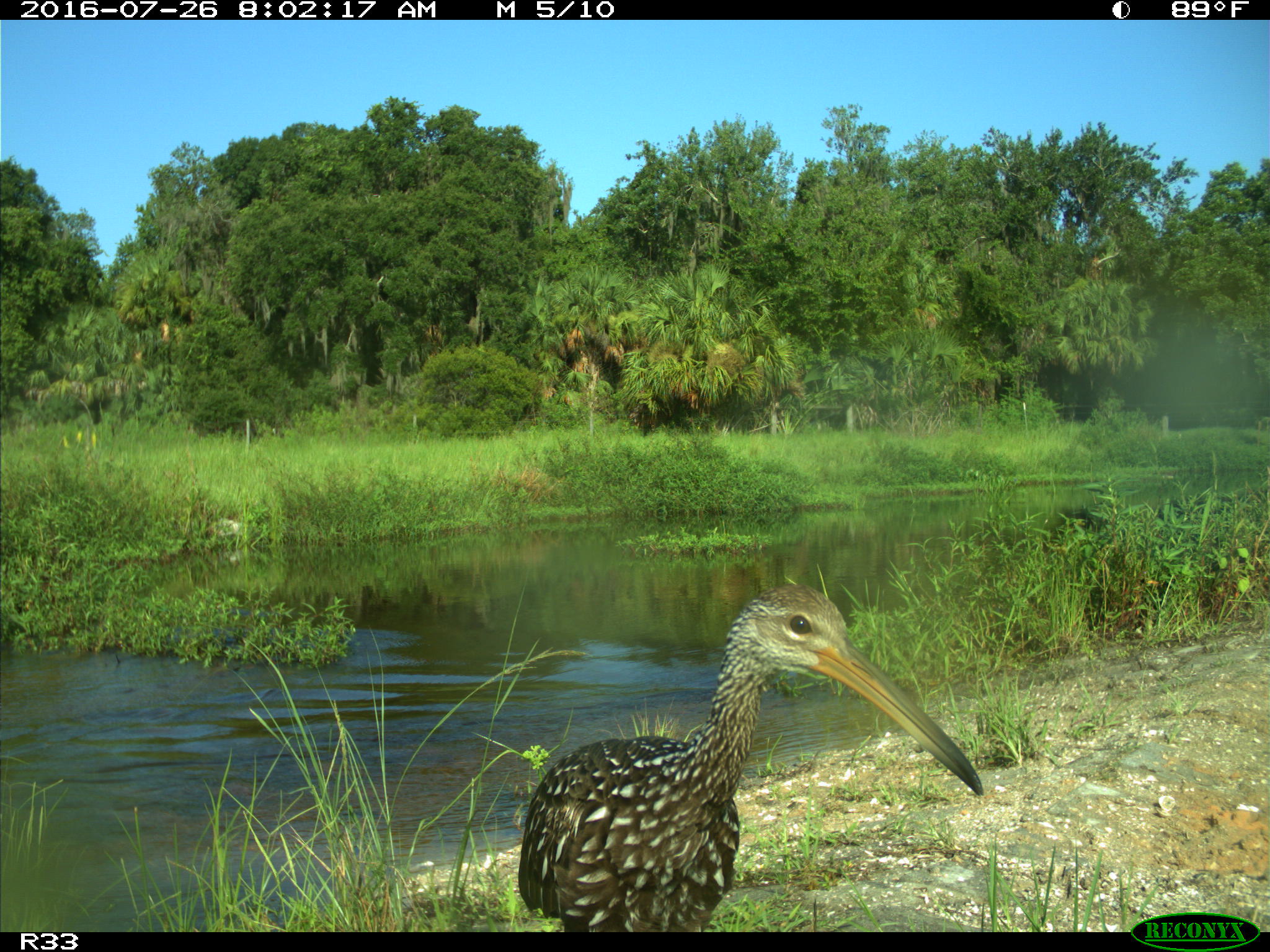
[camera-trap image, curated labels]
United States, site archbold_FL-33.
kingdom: Animalia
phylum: Chordata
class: Aves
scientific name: Aves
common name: birds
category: unidentified bird